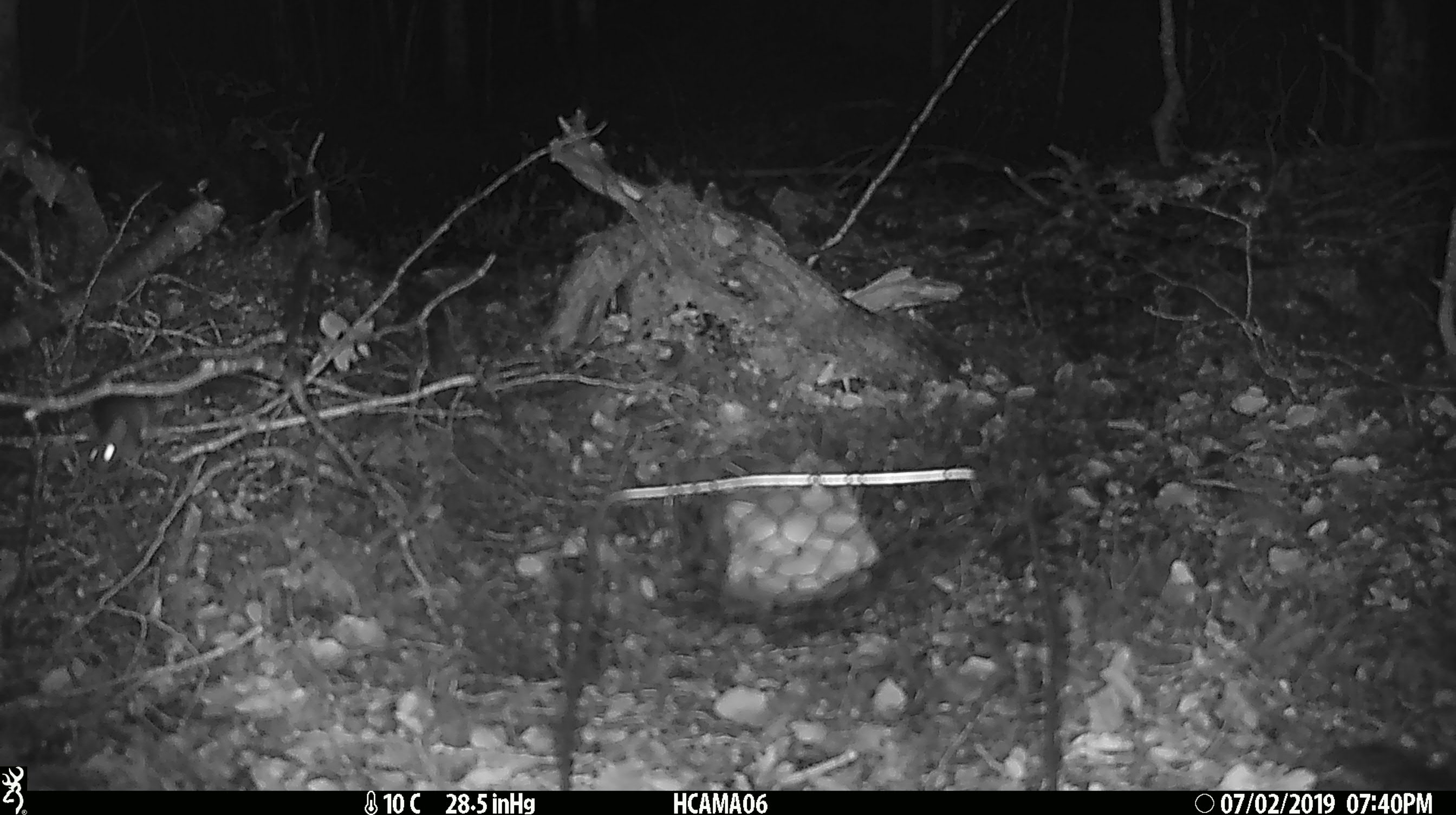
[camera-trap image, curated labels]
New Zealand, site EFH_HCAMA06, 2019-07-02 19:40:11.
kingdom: Animalia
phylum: Chordata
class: Mammalia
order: Rodentia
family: Muridae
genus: Mus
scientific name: Mus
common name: mouse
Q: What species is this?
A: Mouse (Mus).